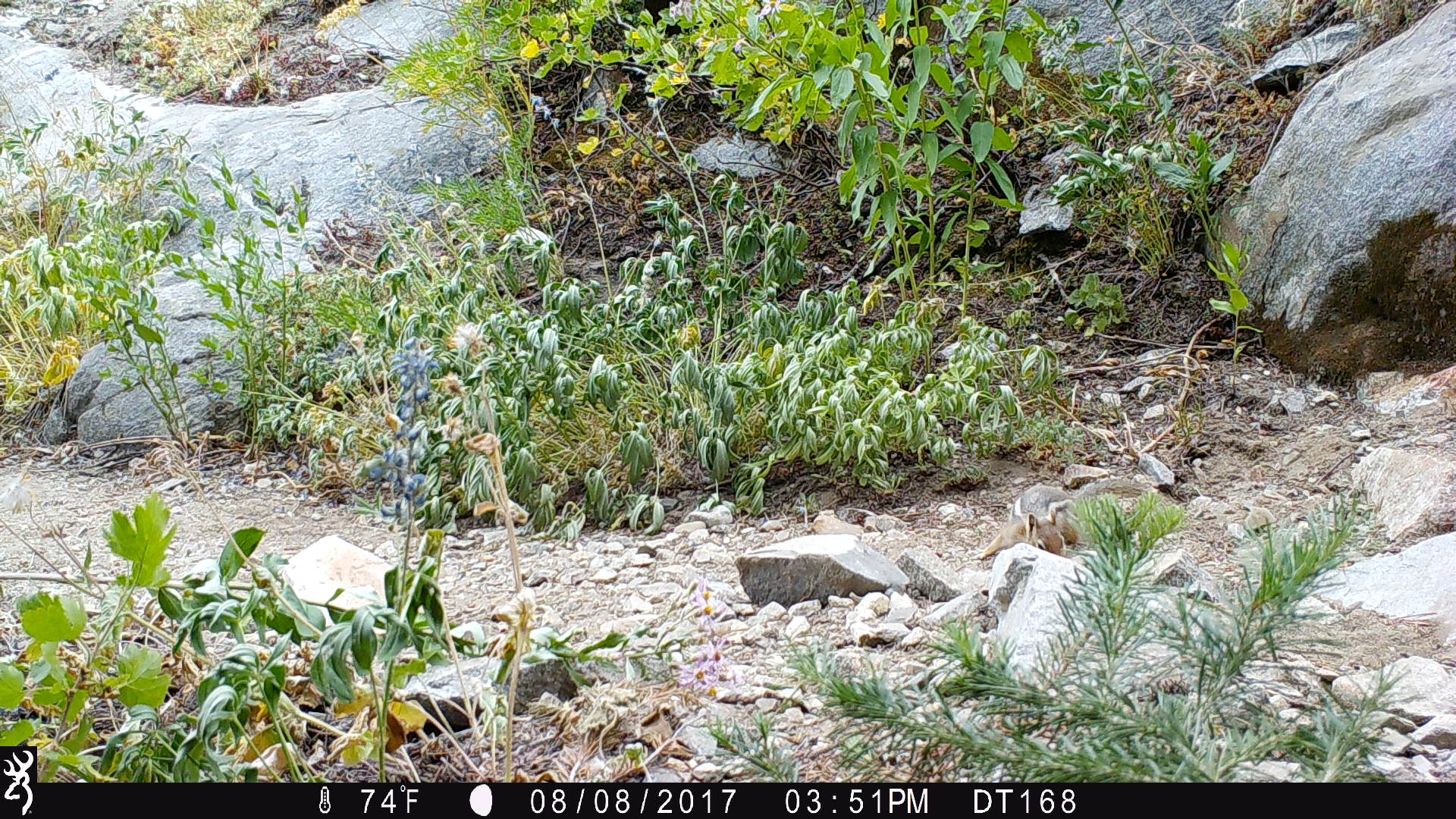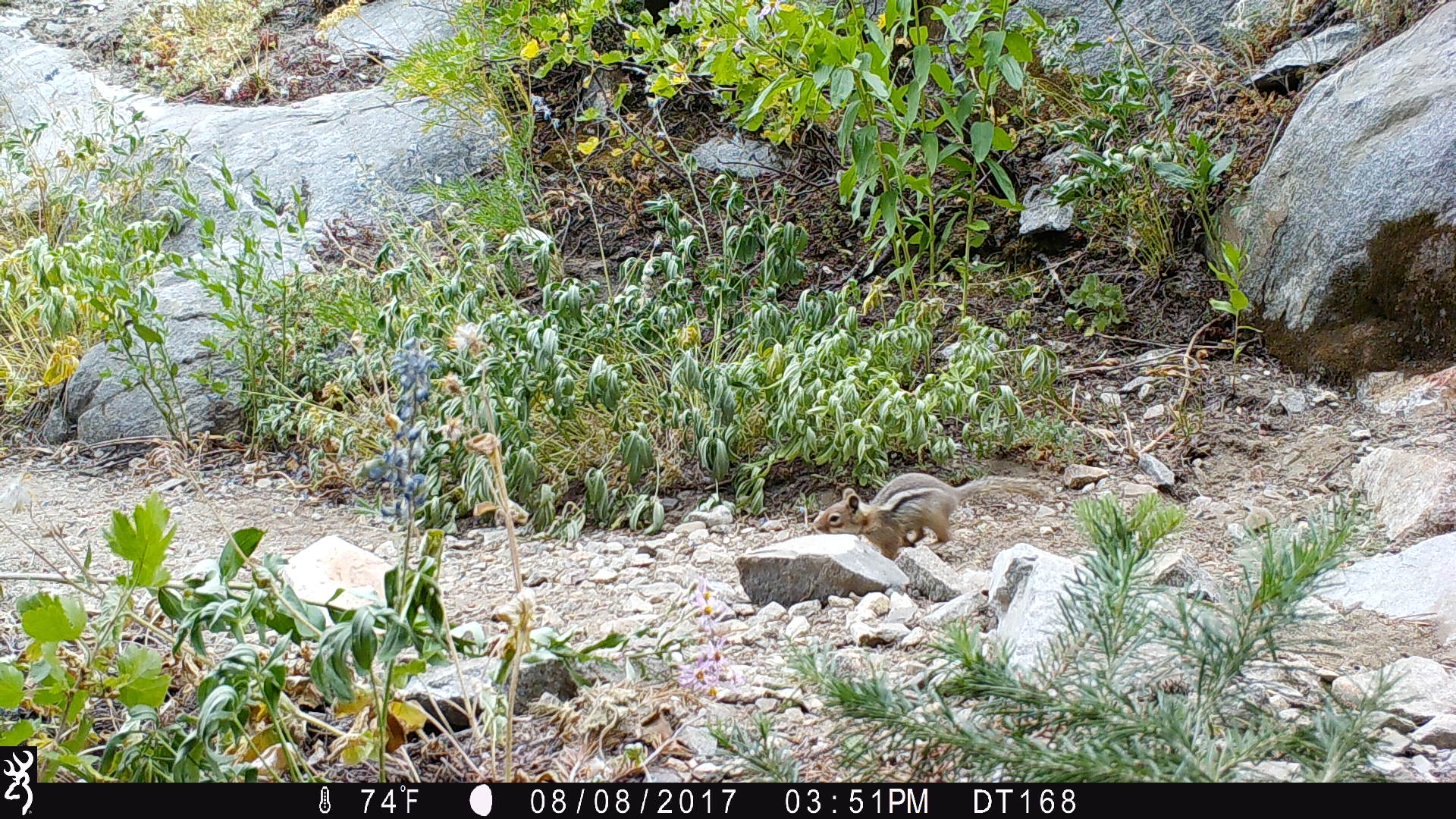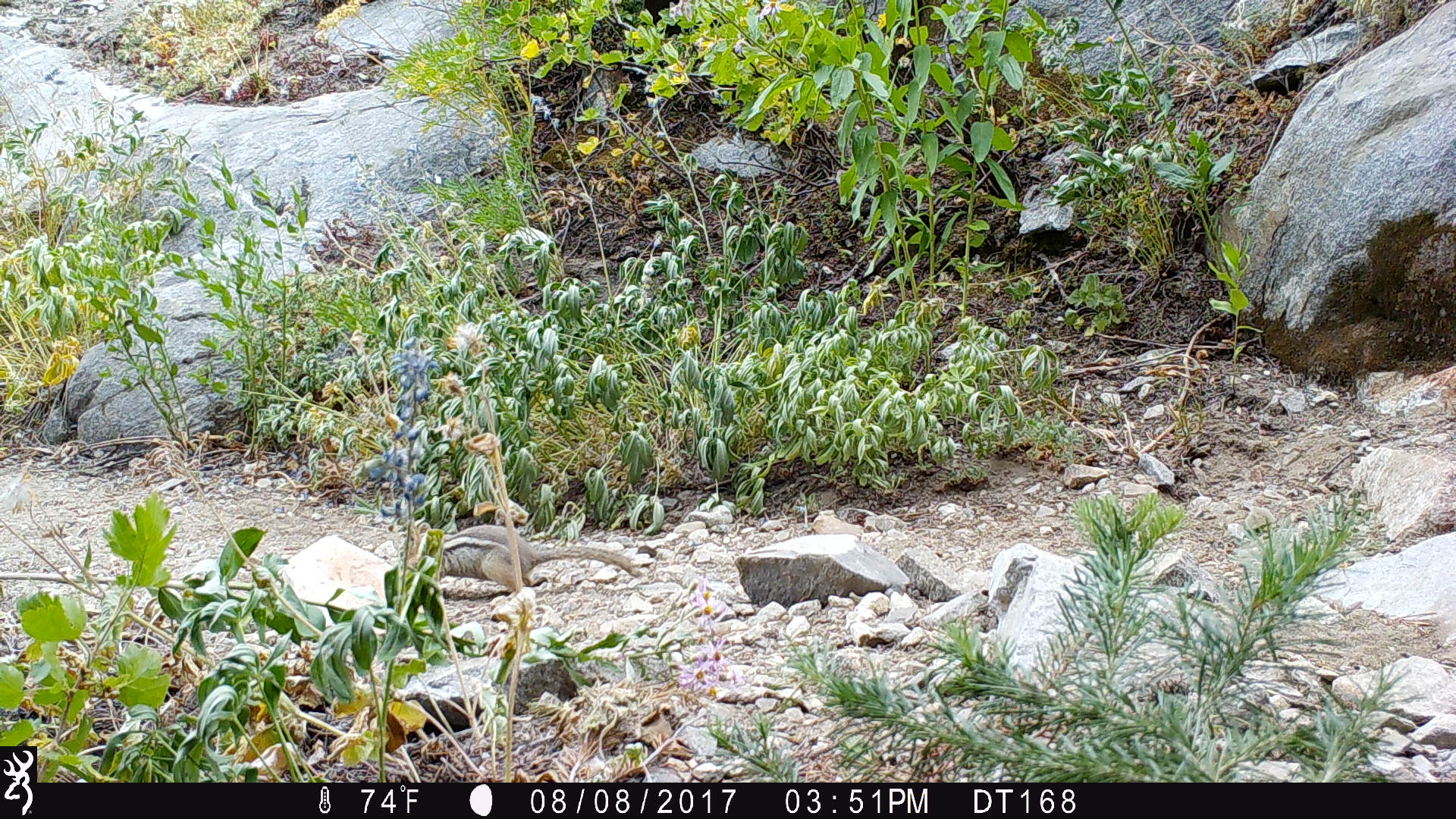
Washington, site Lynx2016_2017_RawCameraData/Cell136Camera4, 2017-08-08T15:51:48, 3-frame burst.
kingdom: Animalia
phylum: Chordata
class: Mammalia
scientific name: Mammalia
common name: small mammal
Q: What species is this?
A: Small mammal (Mammalia).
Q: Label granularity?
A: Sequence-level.